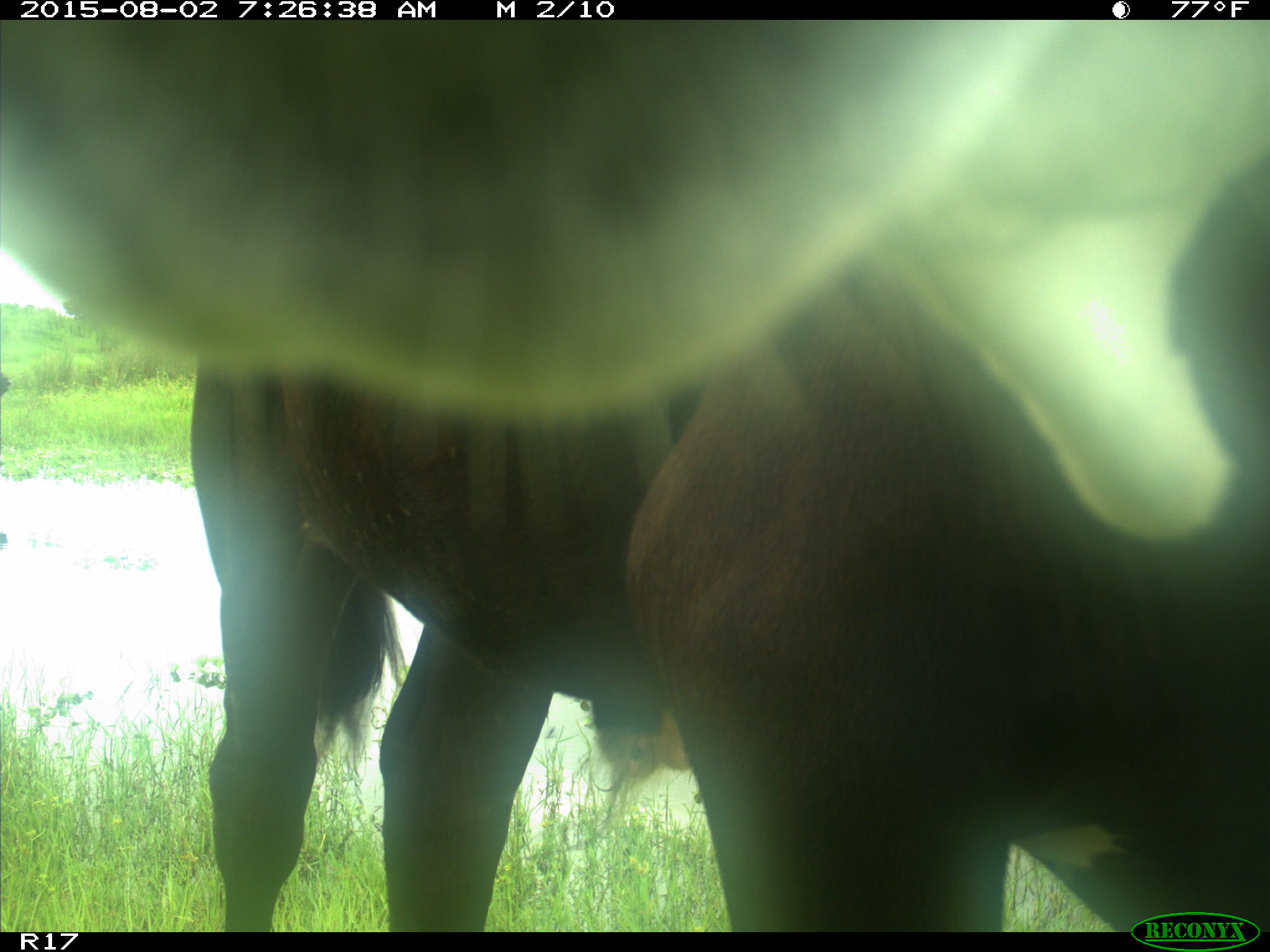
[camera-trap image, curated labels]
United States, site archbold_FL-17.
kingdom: Animalia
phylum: Chordata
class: Mammalia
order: Artiodactyla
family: Bovidae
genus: Bos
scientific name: Bos taurus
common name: domestic cow